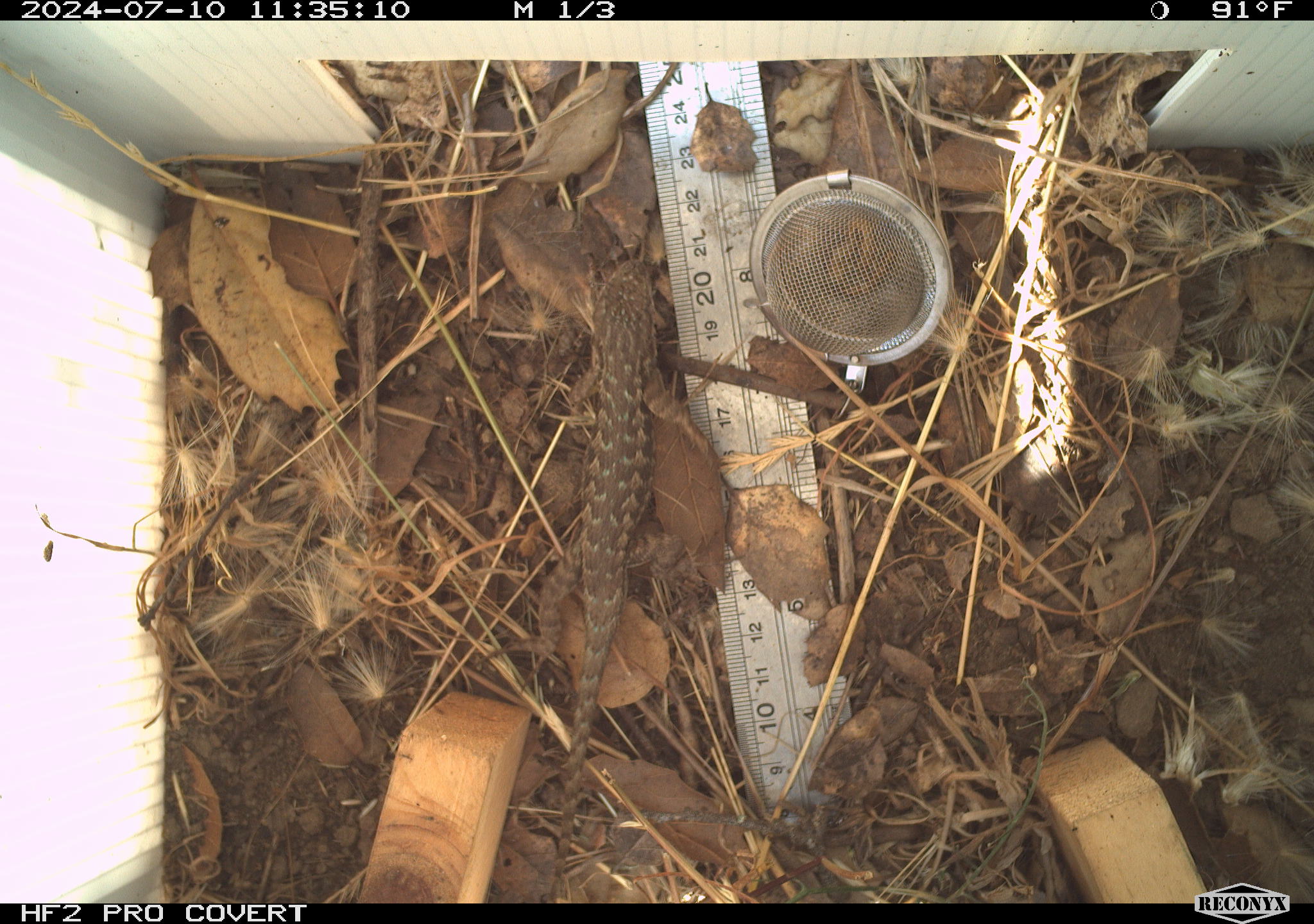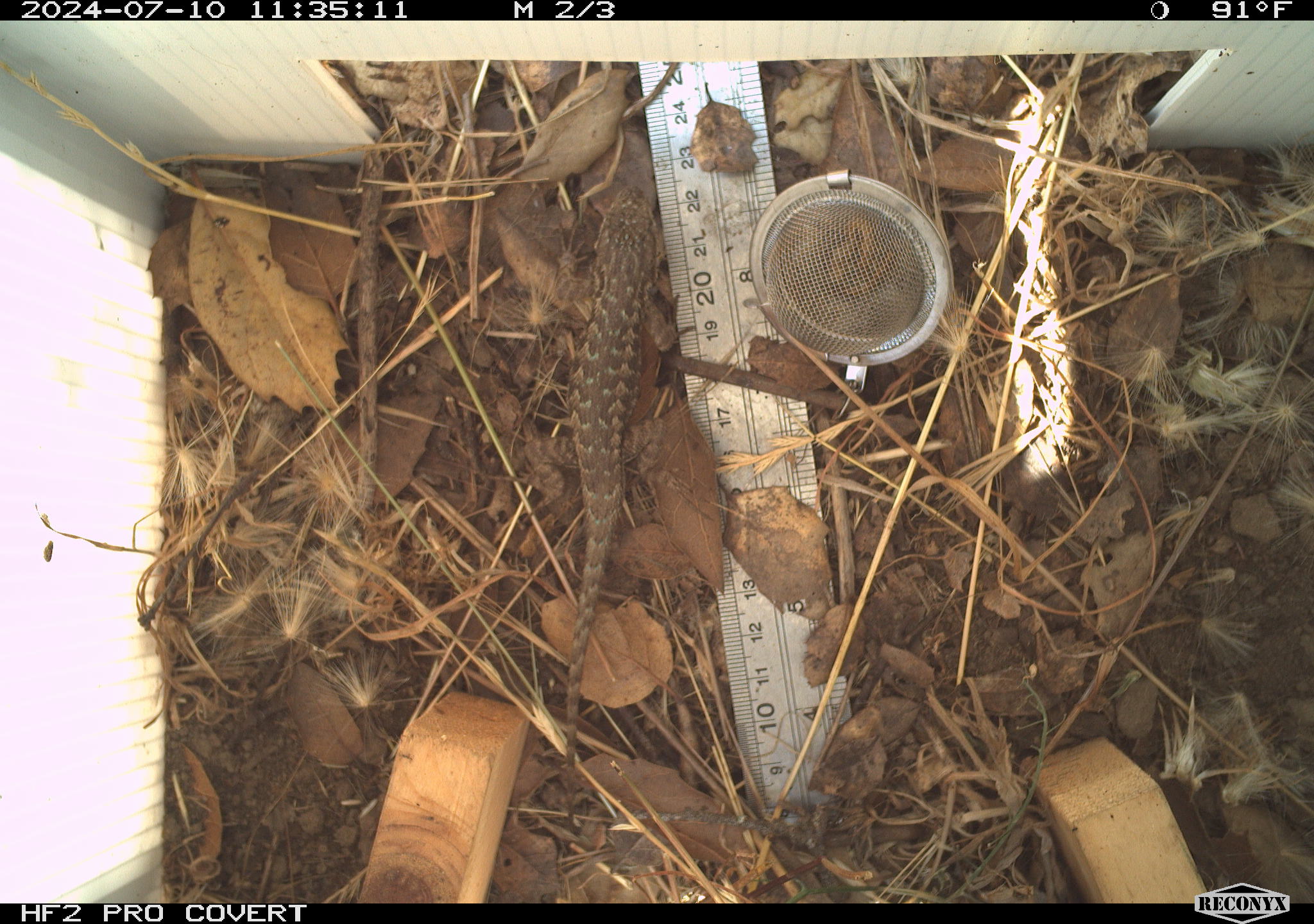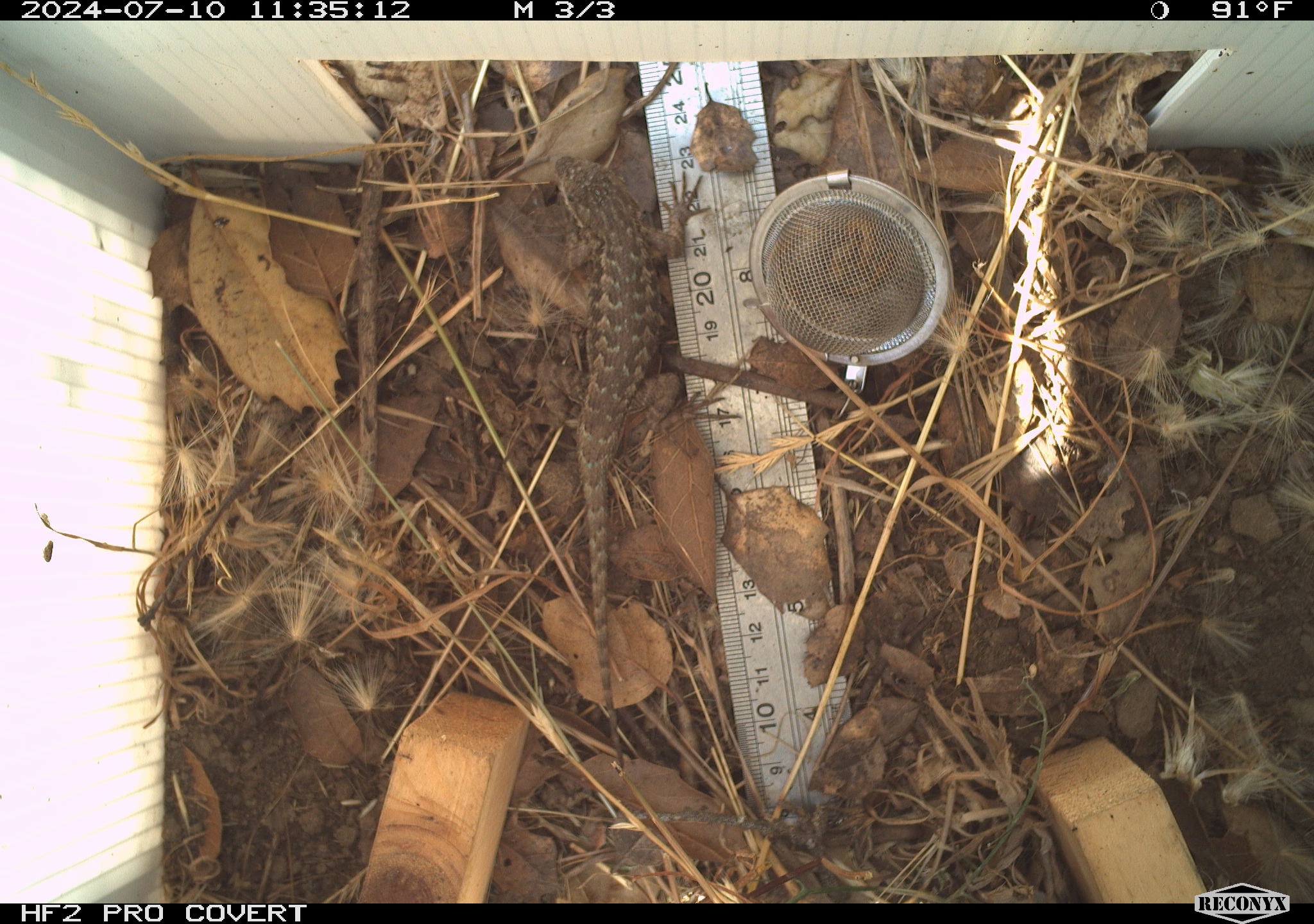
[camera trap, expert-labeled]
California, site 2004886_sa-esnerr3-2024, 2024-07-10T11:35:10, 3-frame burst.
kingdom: Animalia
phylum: Chordata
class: Reptilia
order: Squamata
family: Phrynosomatidae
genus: Sceloporus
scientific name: Sceloporus occidentalis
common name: western fence lizard